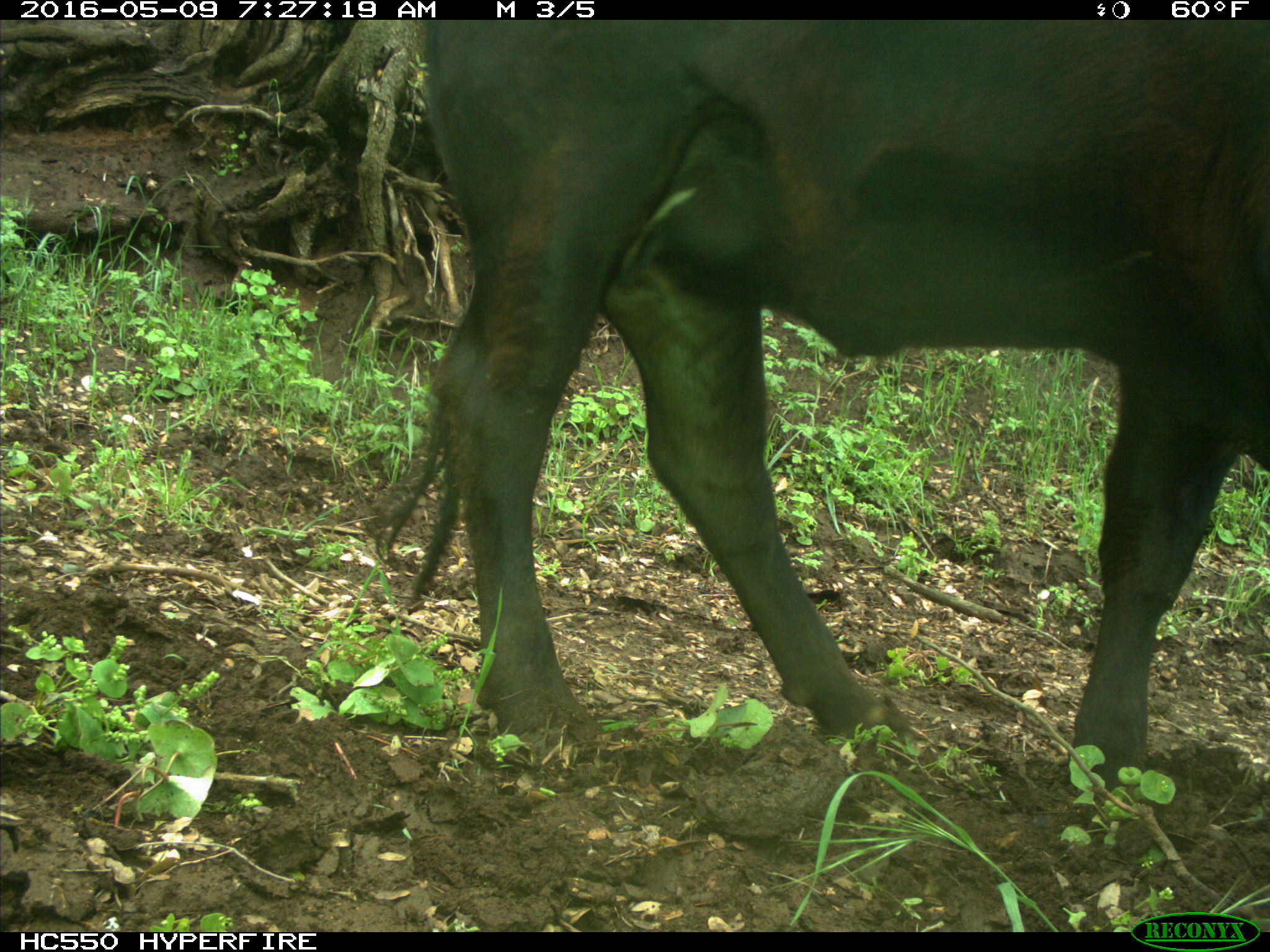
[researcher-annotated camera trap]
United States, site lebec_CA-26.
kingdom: Animalia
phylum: Chordata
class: Mammalia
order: Artiodactyla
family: Bovidae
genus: Bos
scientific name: Bos taurus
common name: domestic cow